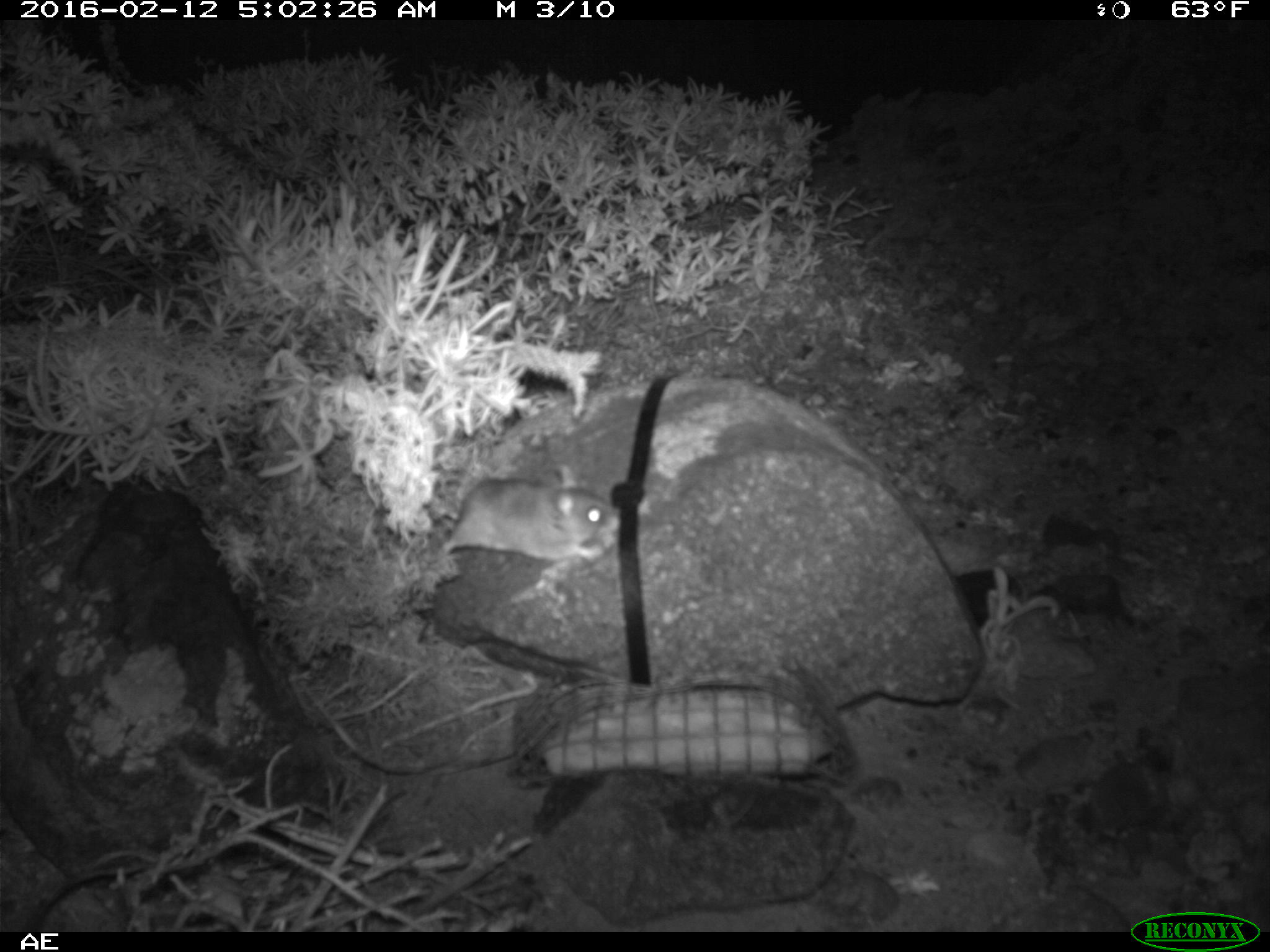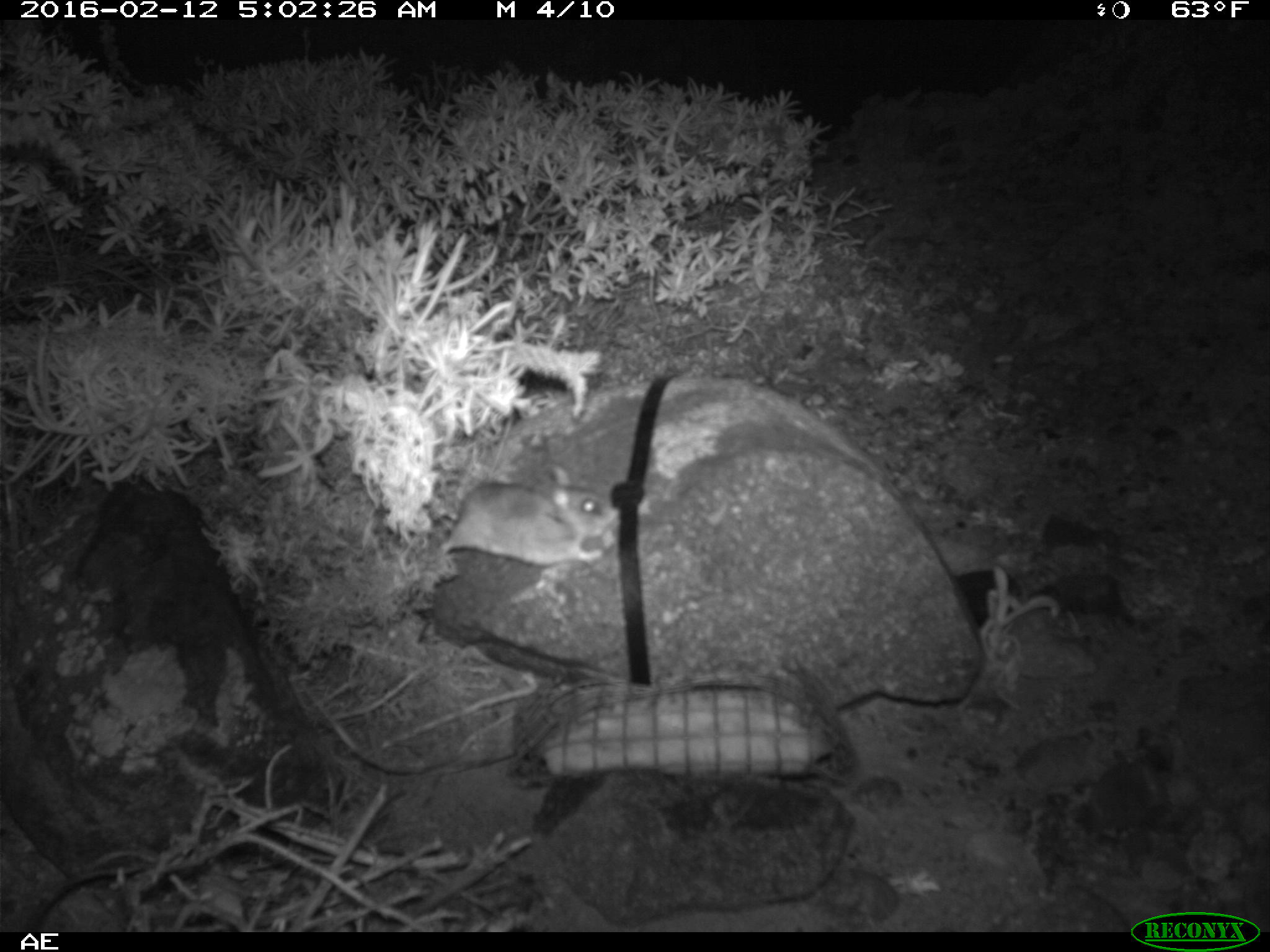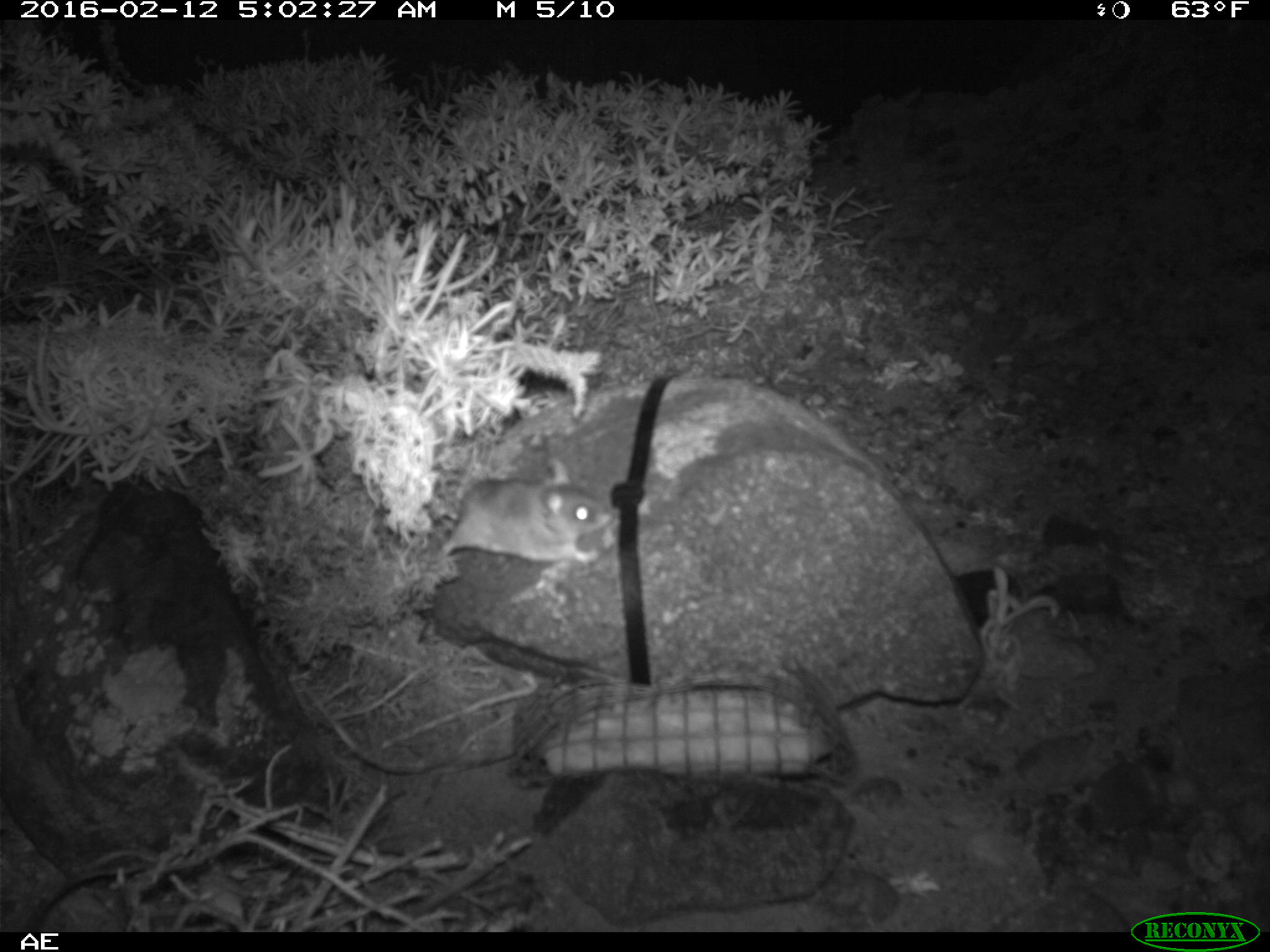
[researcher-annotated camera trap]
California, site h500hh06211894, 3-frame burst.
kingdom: Animalia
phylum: Chordata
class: Mammalia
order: Rodentia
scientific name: Rodentia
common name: rodent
Rodent (Rodentia).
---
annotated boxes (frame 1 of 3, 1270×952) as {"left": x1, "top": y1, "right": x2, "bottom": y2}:
rodent: {"left": 441, "top": 465, "right": 623, "bottom": 561}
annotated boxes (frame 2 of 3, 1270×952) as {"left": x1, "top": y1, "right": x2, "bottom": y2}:
rodent: {"left": 438, "top": 412, "right": 621, "bottom": 561}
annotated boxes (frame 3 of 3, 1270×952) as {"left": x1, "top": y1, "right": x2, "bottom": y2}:
rodent: {"left": 440, "top": 456, "right": 615, "bottom": 565}